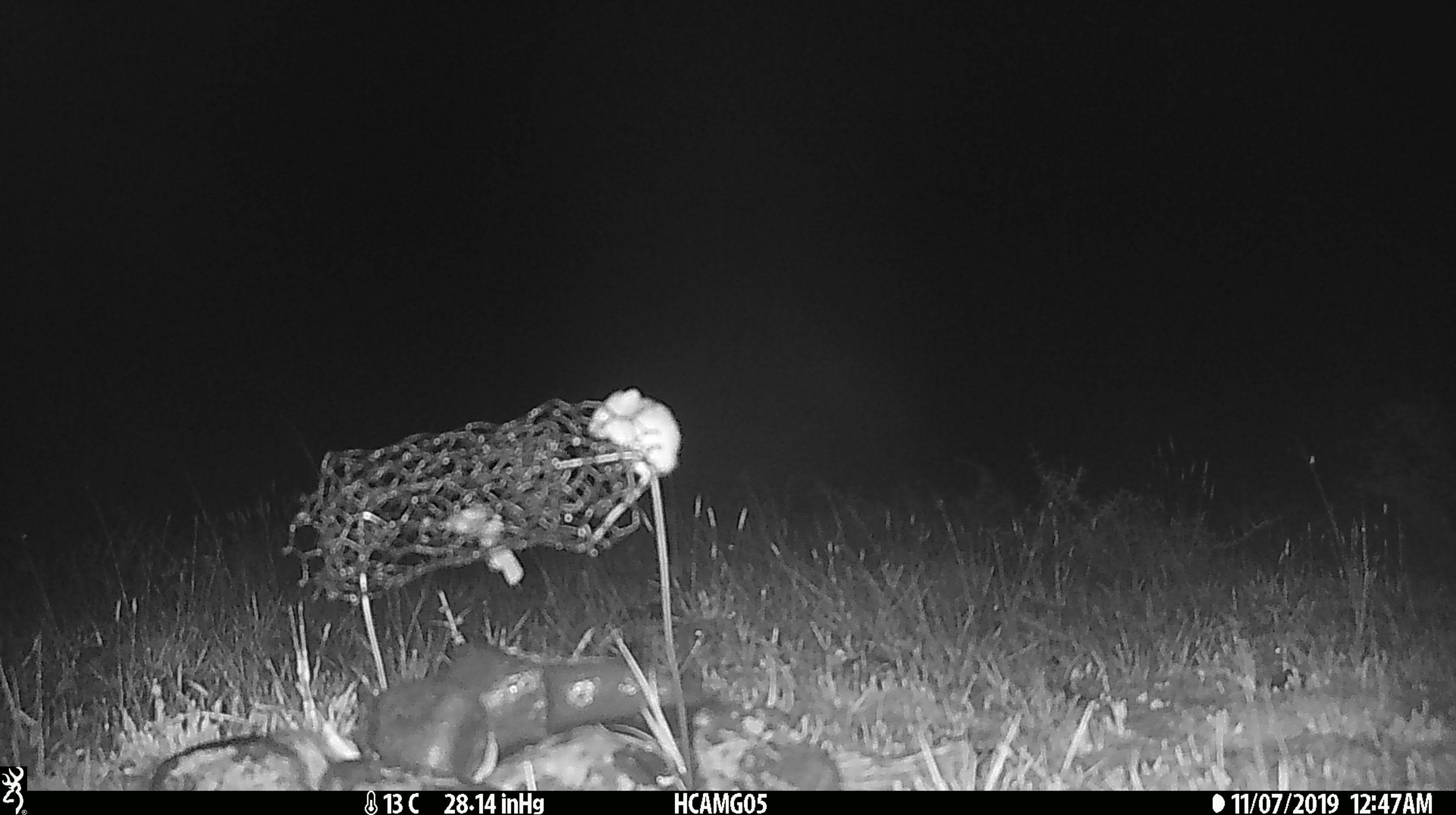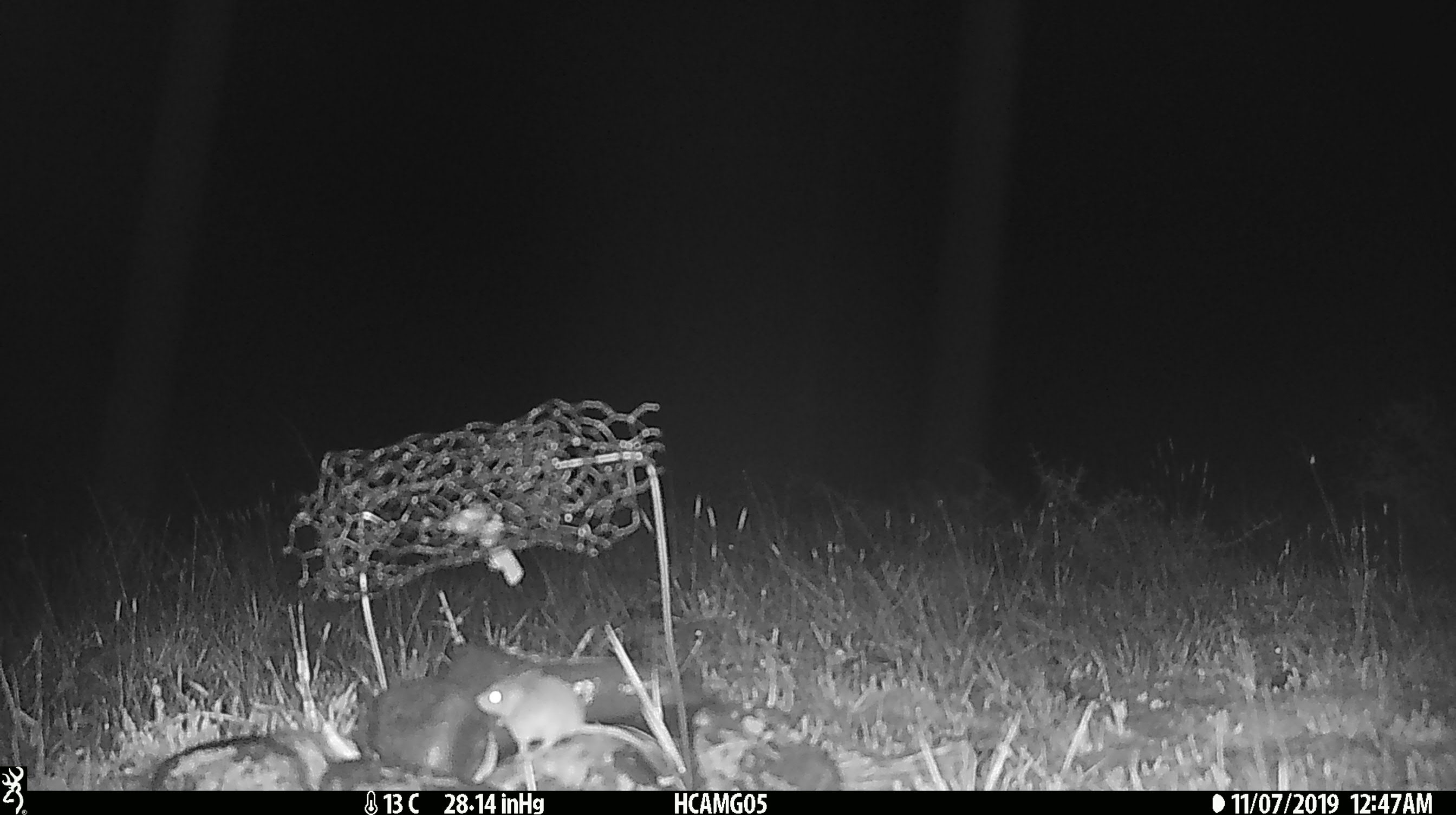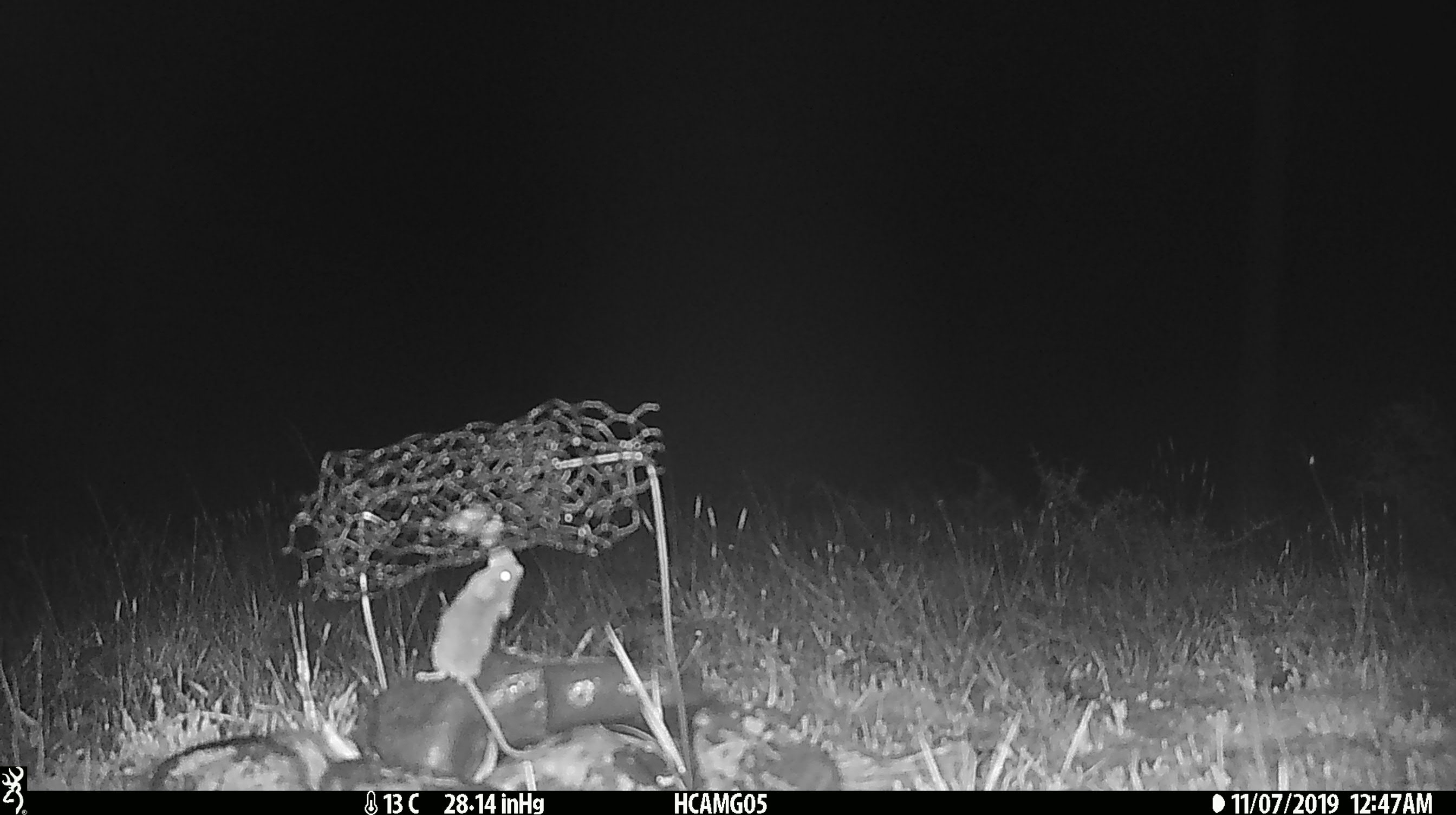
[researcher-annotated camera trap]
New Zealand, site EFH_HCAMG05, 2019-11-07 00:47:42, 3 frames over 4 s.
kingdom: Animalia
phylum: Chordata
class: Mammalia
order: Rodentia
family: Muridae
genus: Mus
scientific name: Mus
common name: mouse